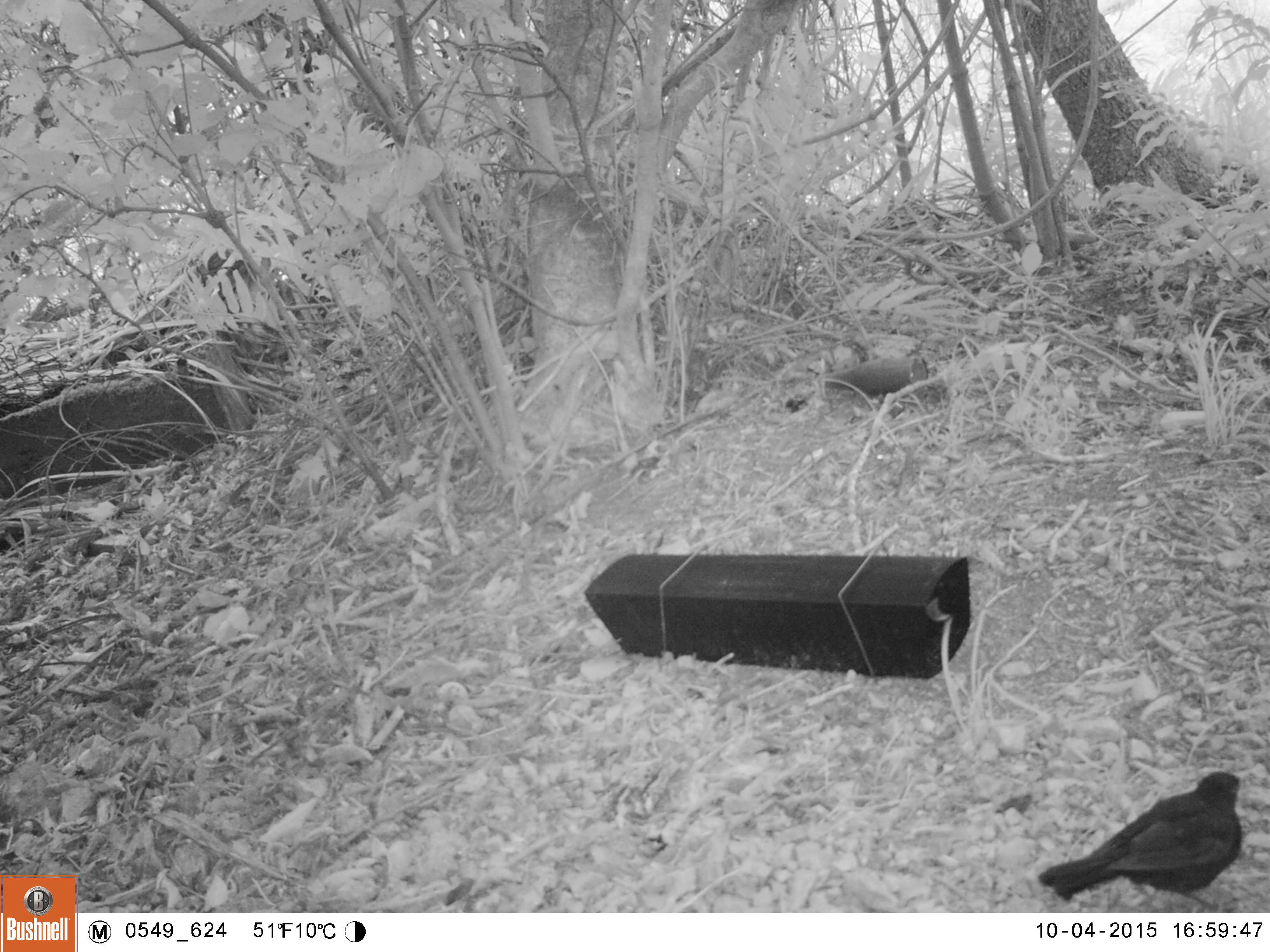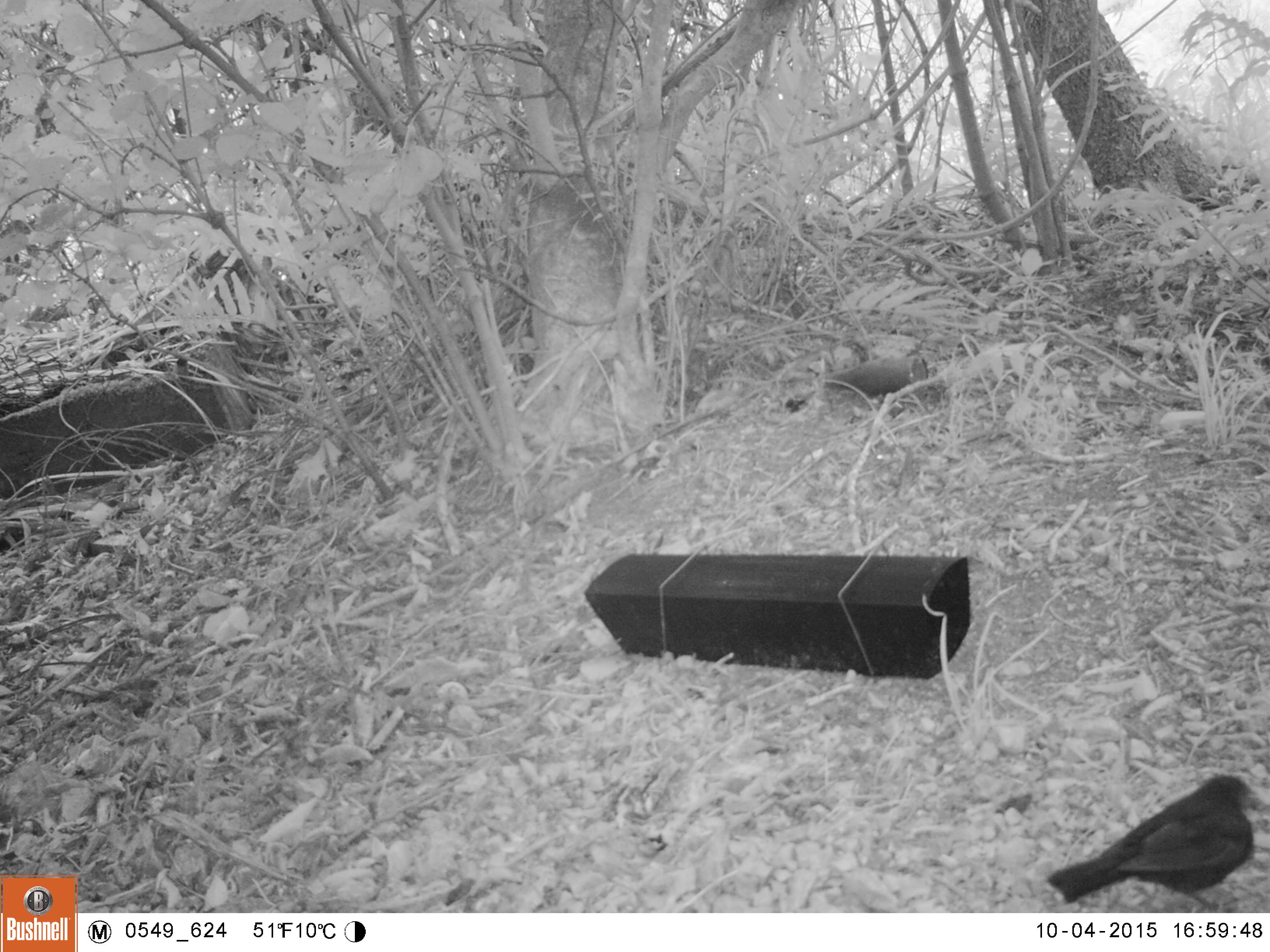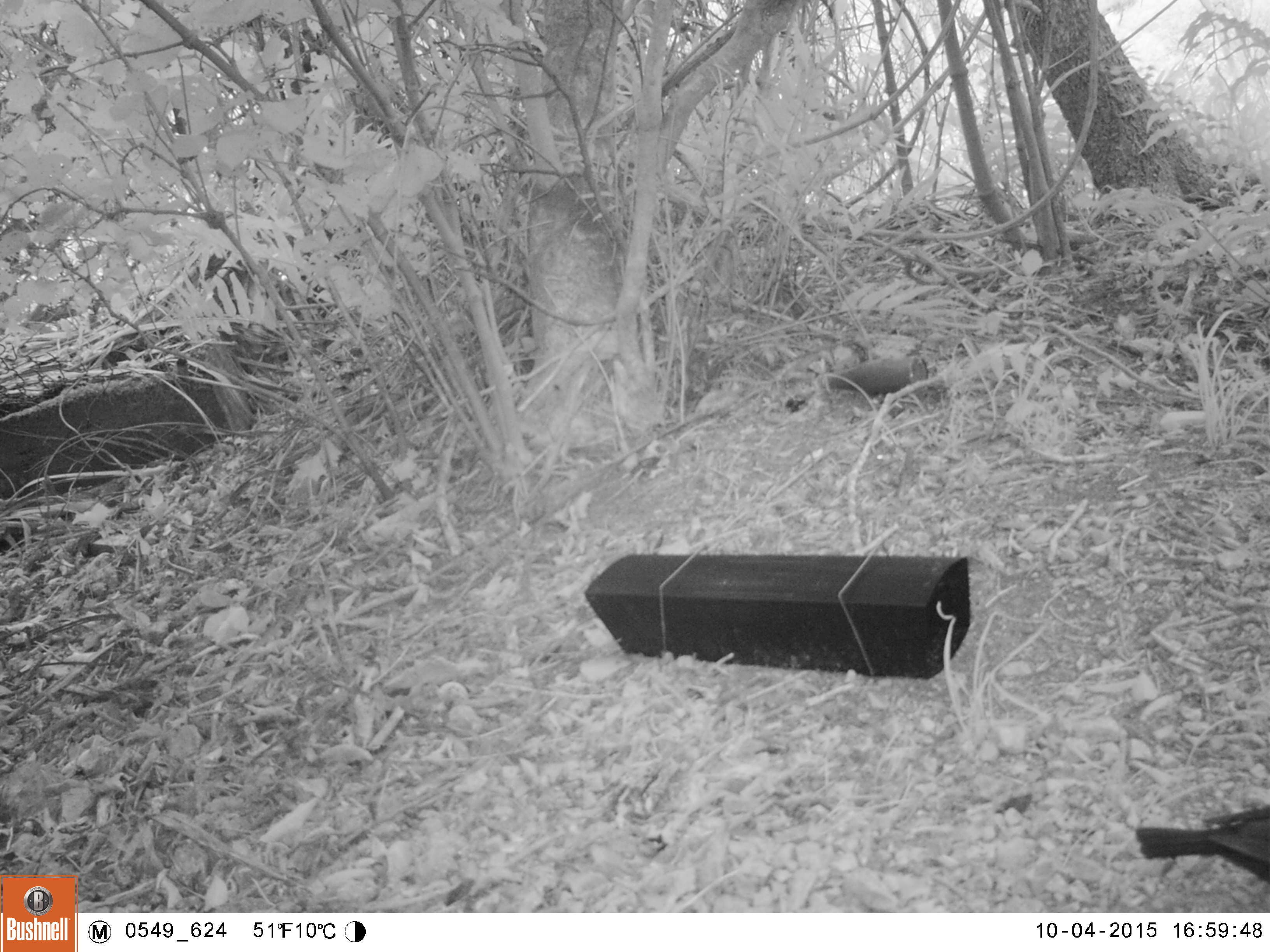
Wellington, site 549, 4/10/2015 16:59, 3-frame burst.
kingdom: Animalia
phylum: Chordata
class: Aves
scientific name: Aves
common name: bird